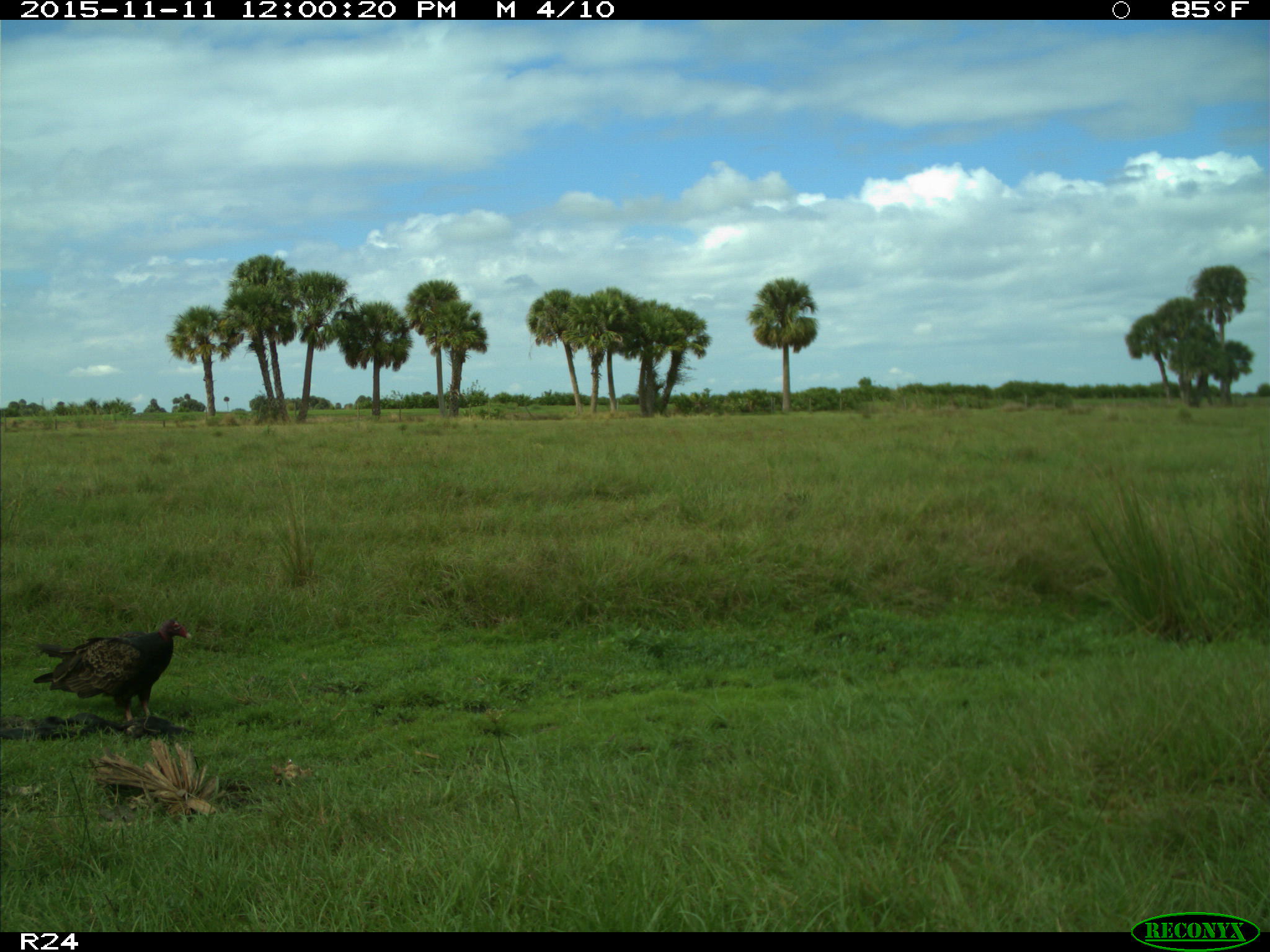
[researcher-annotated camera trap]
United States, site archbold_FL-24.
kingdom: Animalia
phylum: Chordata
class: Aves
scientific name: Aves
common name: birds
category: unidentified bird